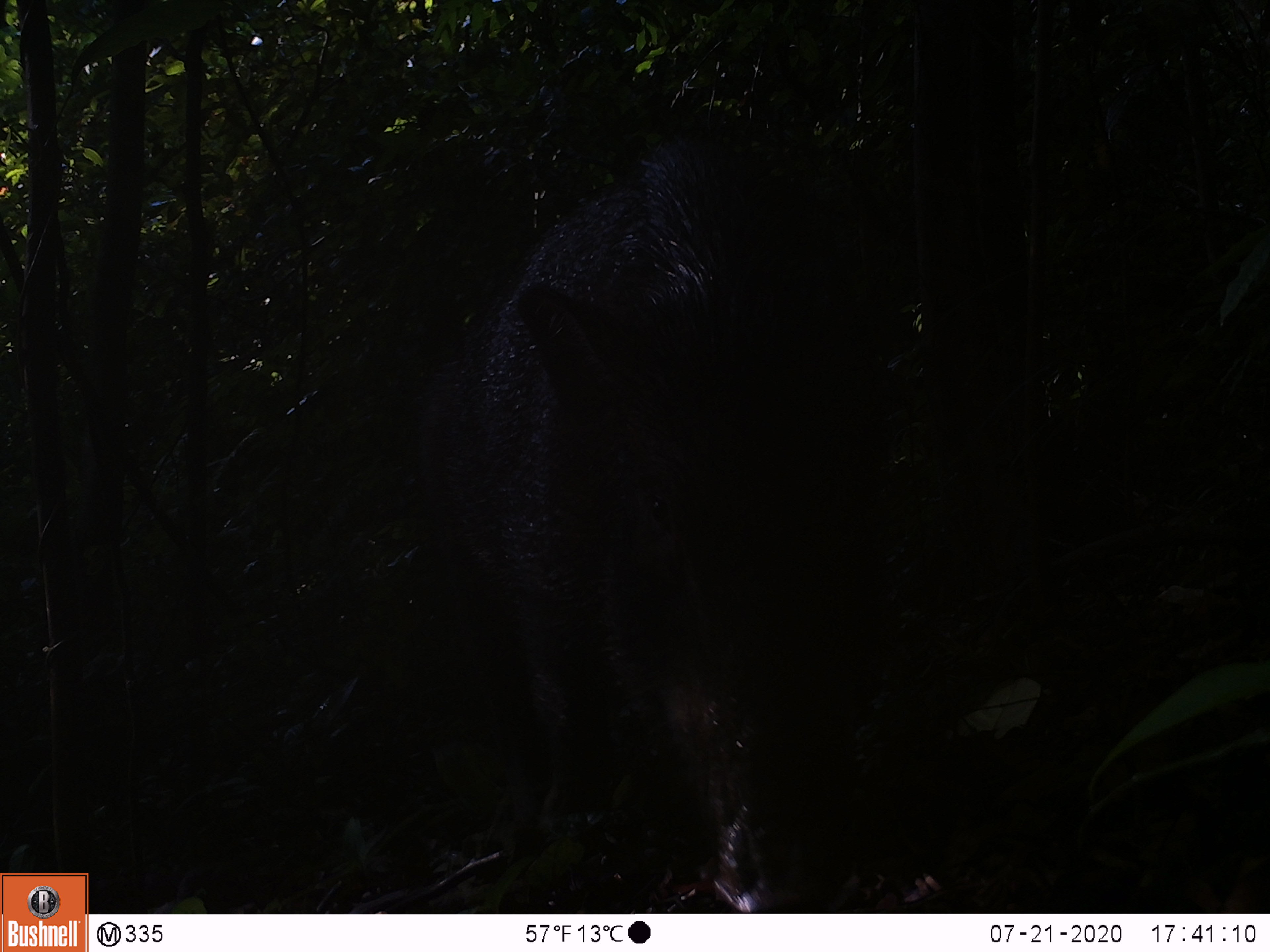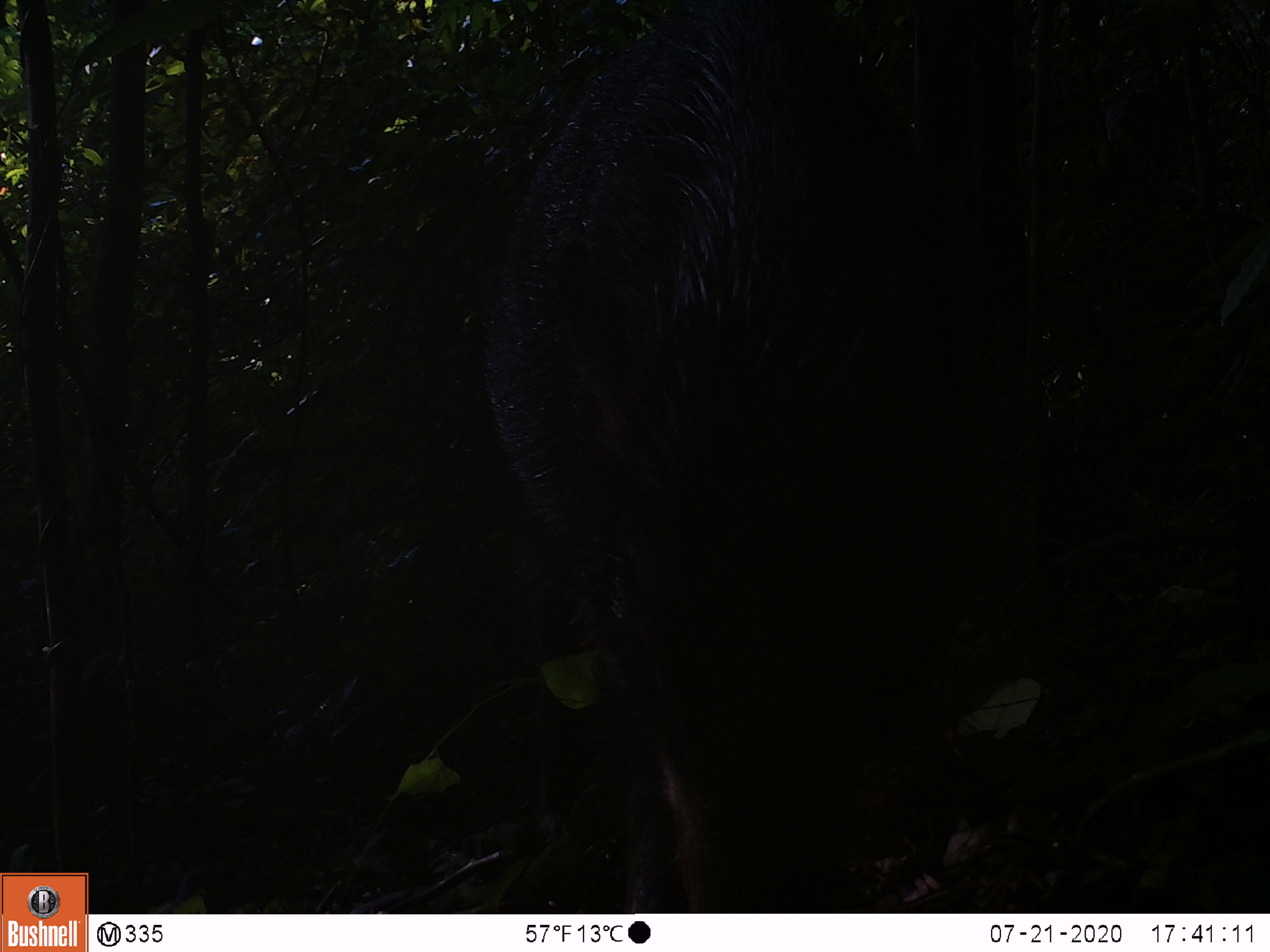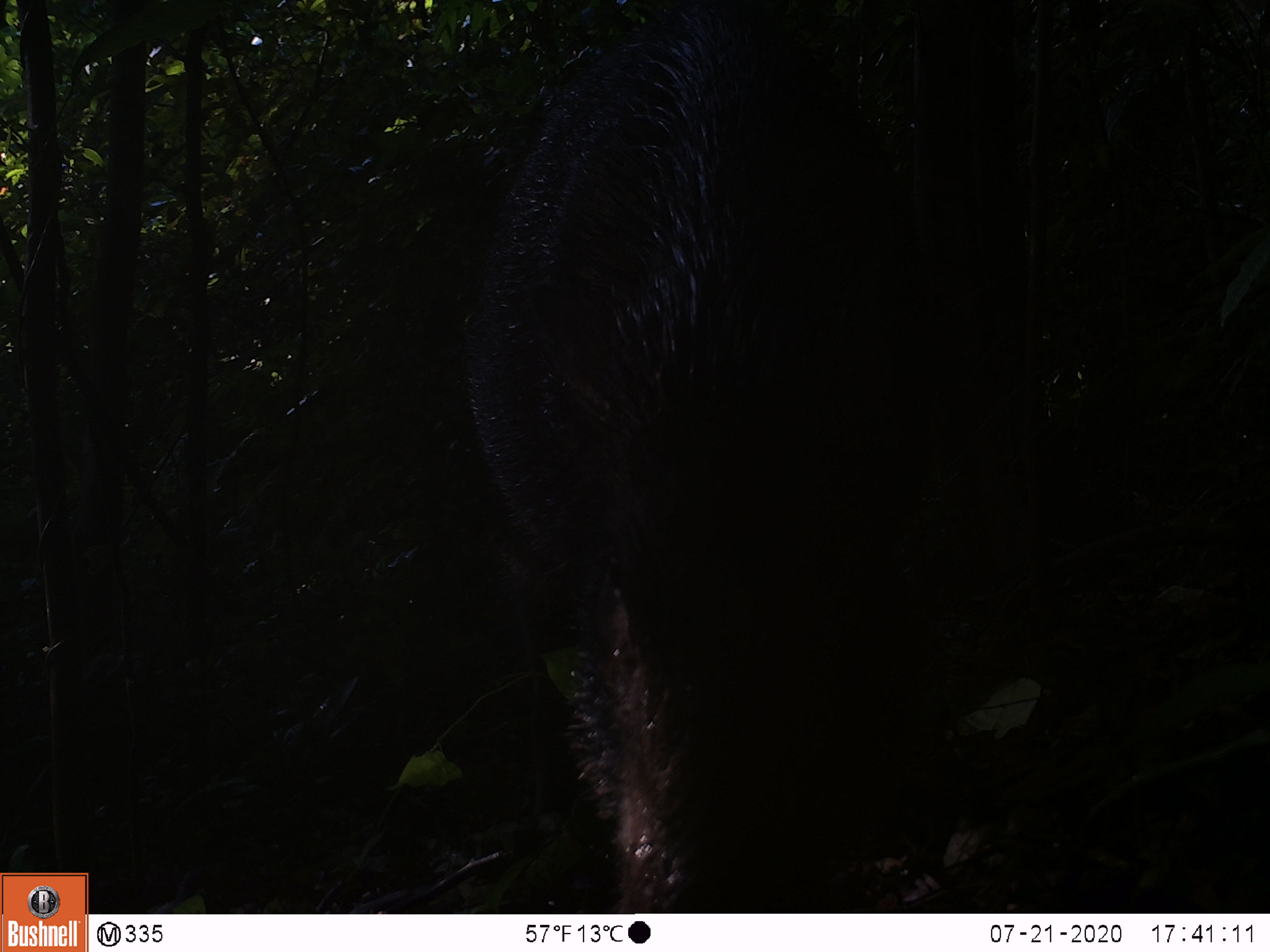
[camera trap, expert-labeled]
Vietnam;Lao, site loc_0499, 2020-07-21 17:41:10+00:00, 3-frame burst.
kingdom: Animalia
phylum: Chordata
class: Mammalia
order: Artiodactyla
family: Suidae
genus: Sus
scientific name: Sus scrofa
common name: eurasian wild pig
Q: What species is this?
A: Eurasian wild pig (Sus scrofa).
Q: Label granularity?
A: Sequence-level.